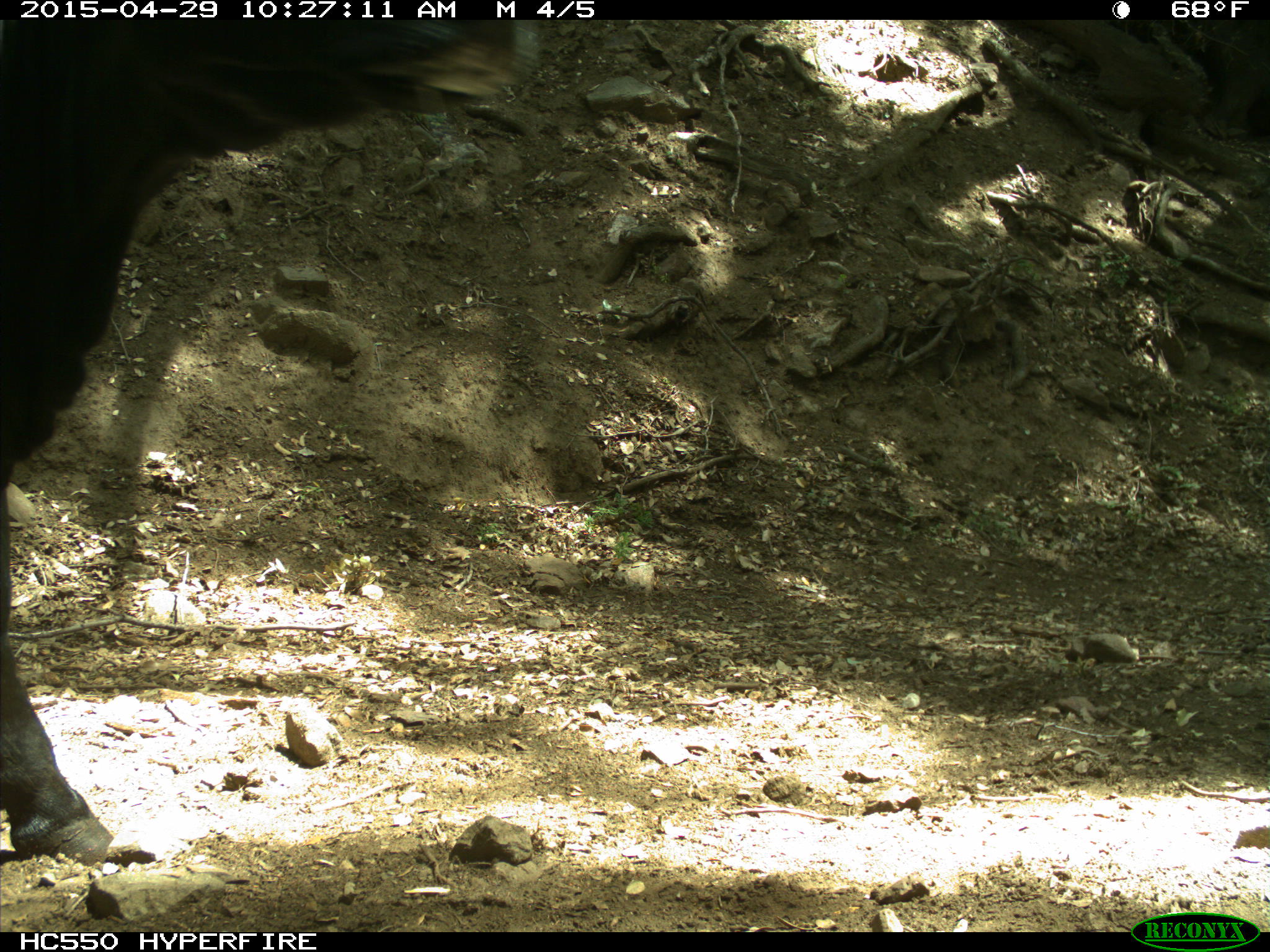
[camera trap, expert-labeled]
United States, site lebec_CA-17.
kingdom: Animalia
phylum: Chordata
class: Mammalia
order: Artiodactyla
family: Bovidae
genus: Bos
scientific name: Bos taurus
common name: domestic cow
Bos taurus (domestic cow).